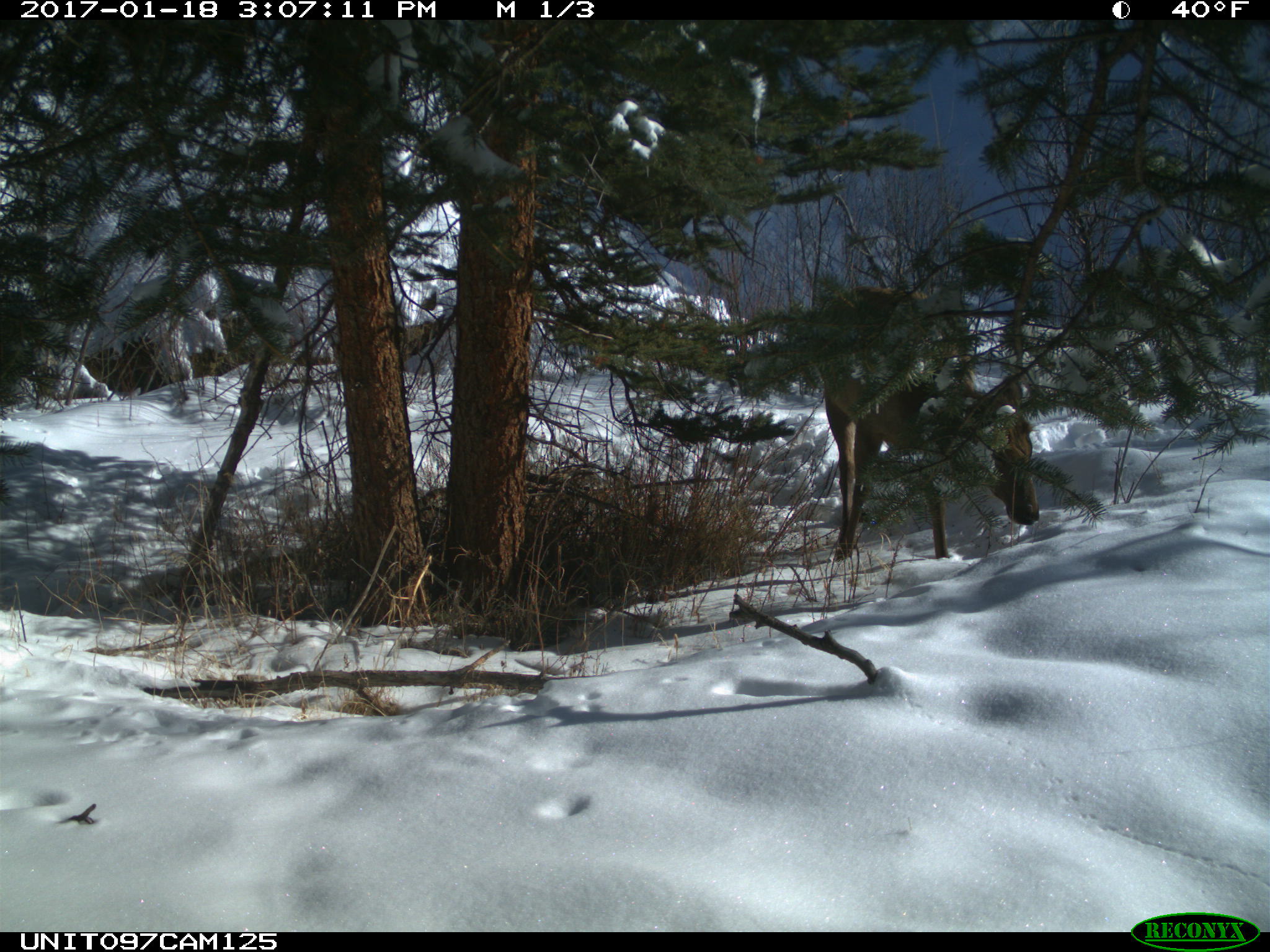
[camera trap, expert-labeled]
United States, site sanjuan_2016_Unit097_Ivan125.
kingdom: Animalia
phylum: Chordata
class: Mammalia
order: Artiodactyla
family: Cervidae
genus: Cervus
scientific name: Cervus elaphus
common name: red deer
Cervus elaphus (red deer).